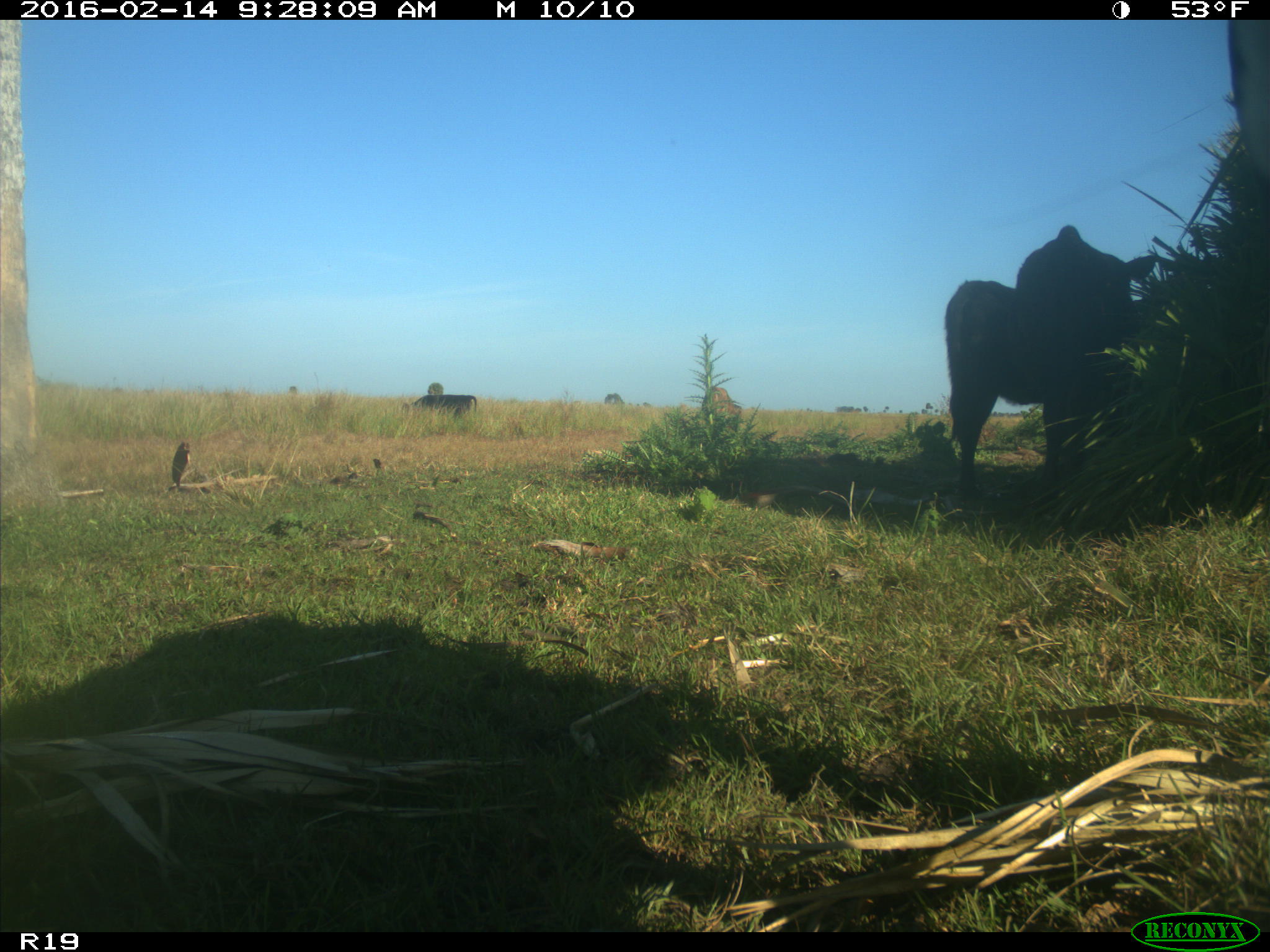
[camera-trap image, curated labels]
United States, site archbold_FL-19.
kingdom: Animalia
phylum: Chordata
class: Mammalia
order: Artiodactyla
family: Bovidae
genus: Bos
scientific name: Bos taurus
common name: domestic cow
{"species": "Bos taurus (domestic cow)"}